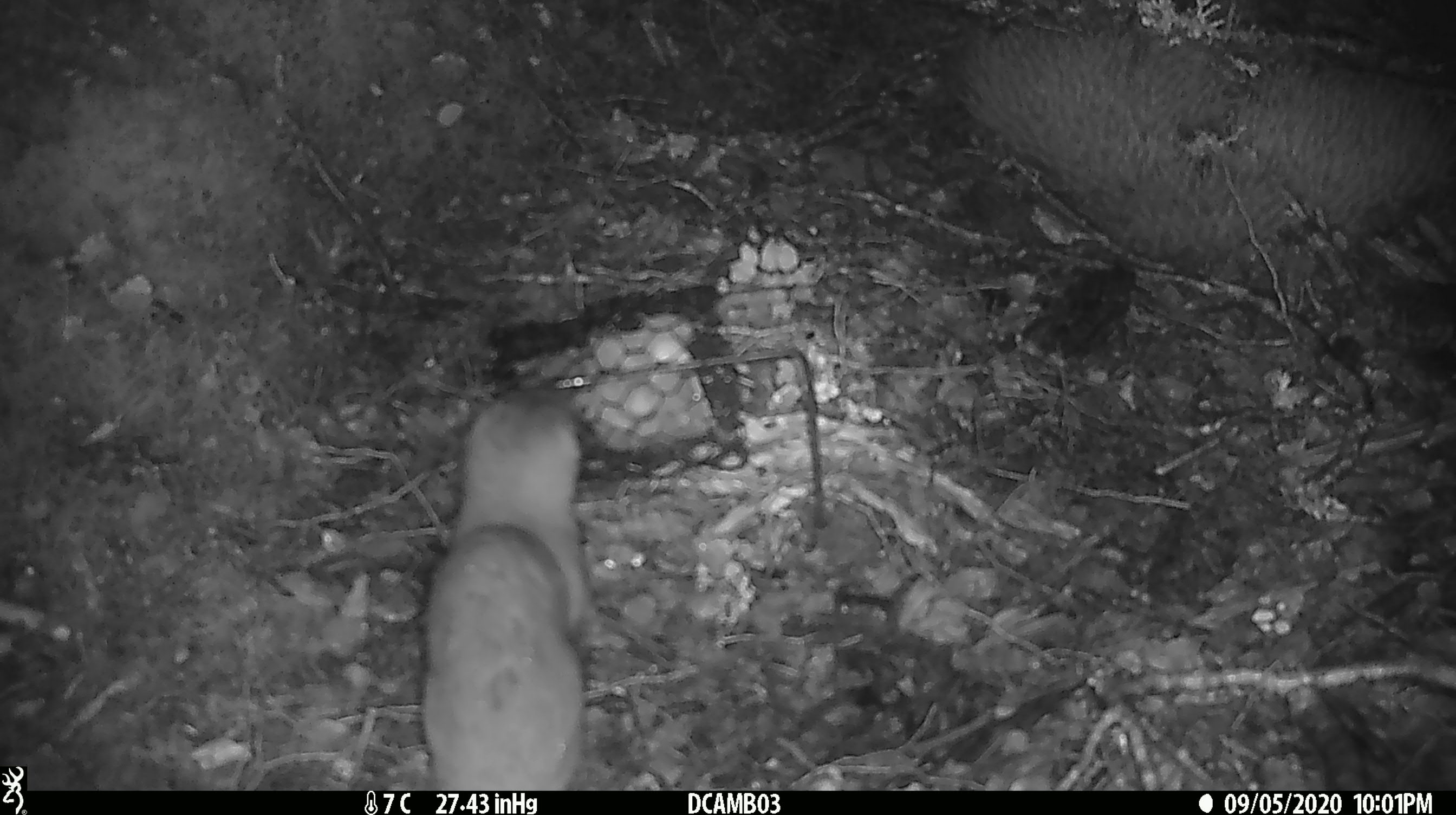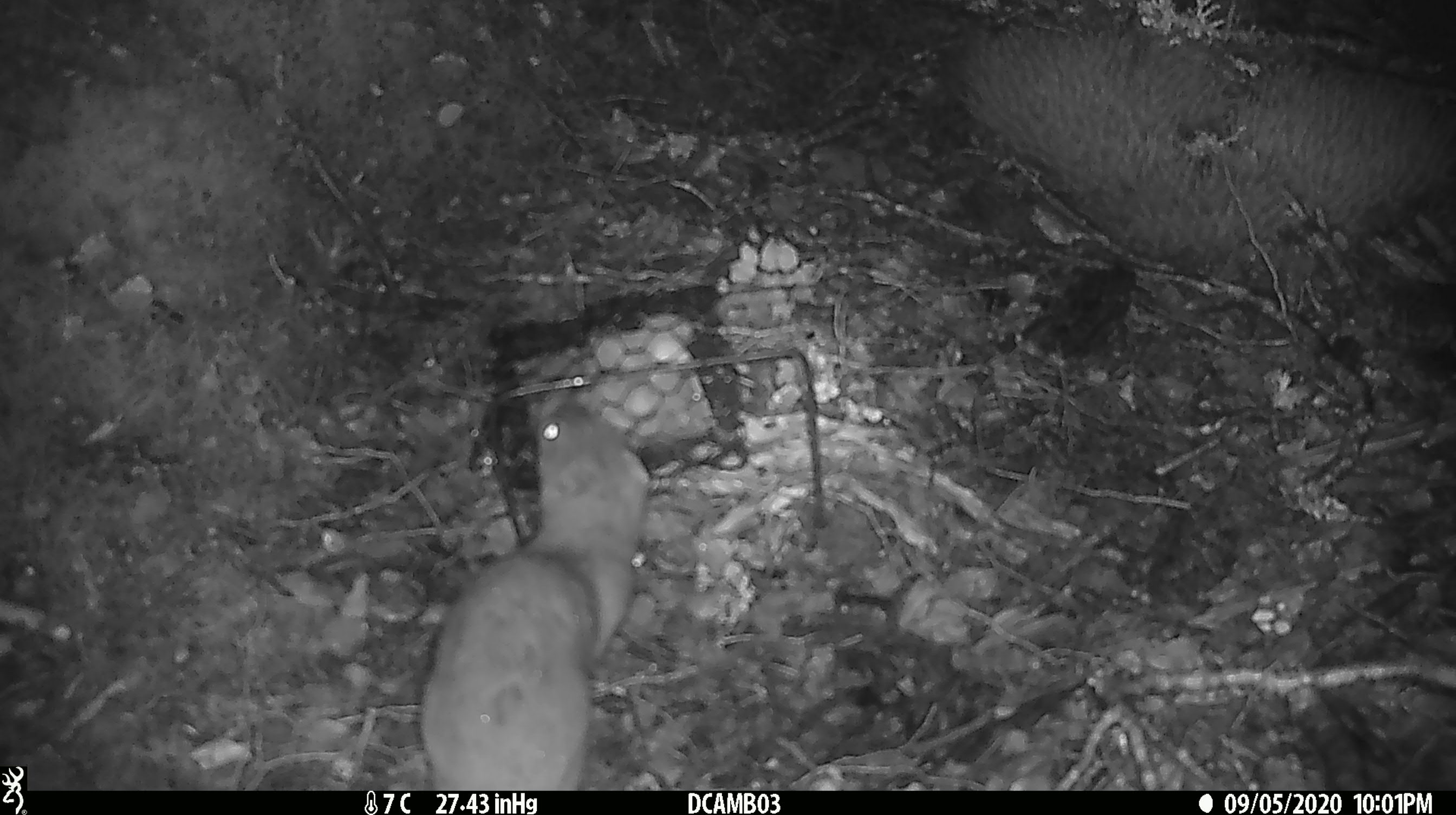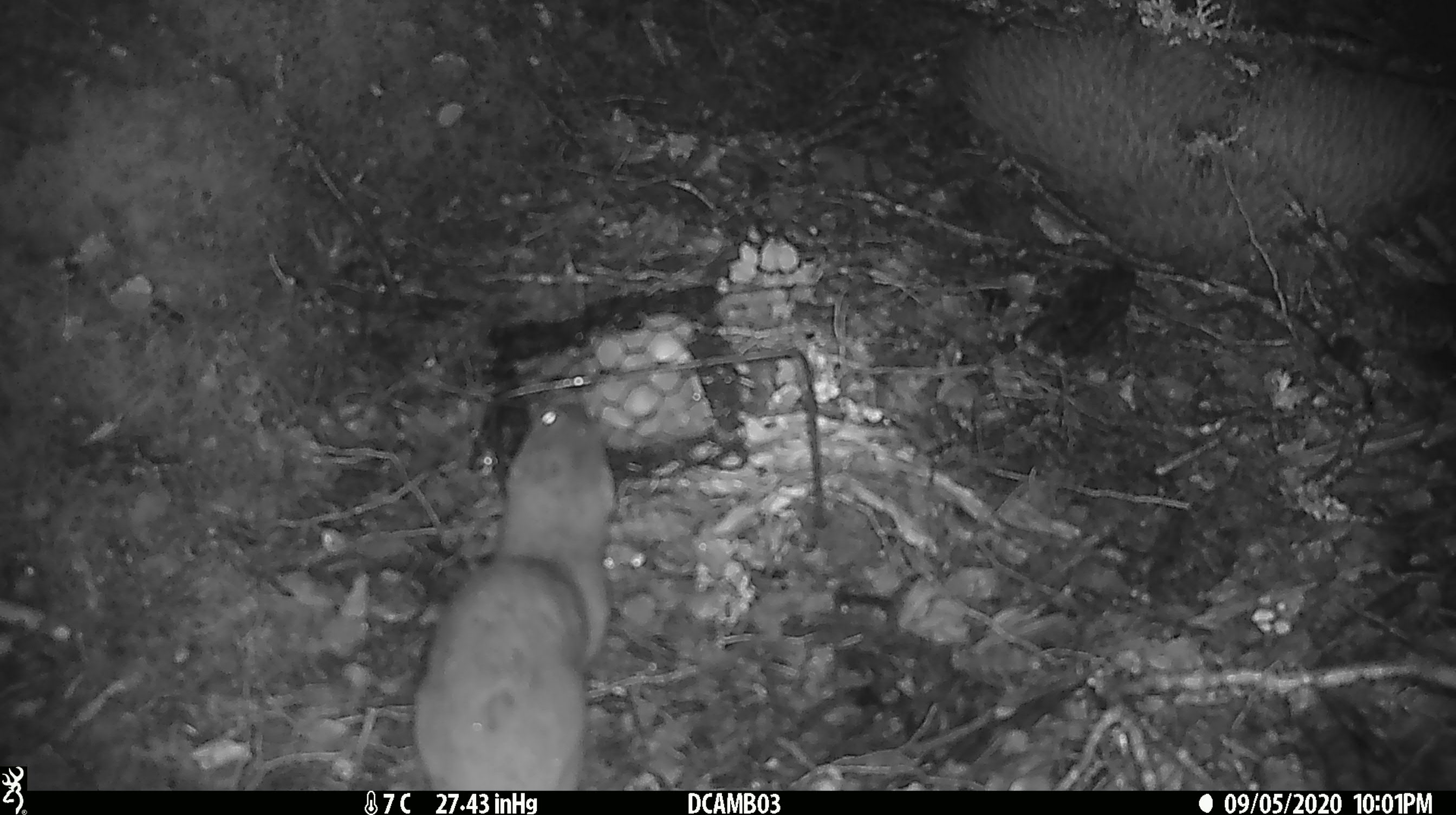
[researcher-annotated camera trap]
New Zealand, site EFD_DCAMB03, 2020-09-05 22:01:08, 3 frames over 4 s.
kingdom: Animalia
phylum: Chordata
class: Mammalia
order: Carnivora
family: Mustelidae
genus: Mustela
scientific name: Mustela erminea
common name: stoat